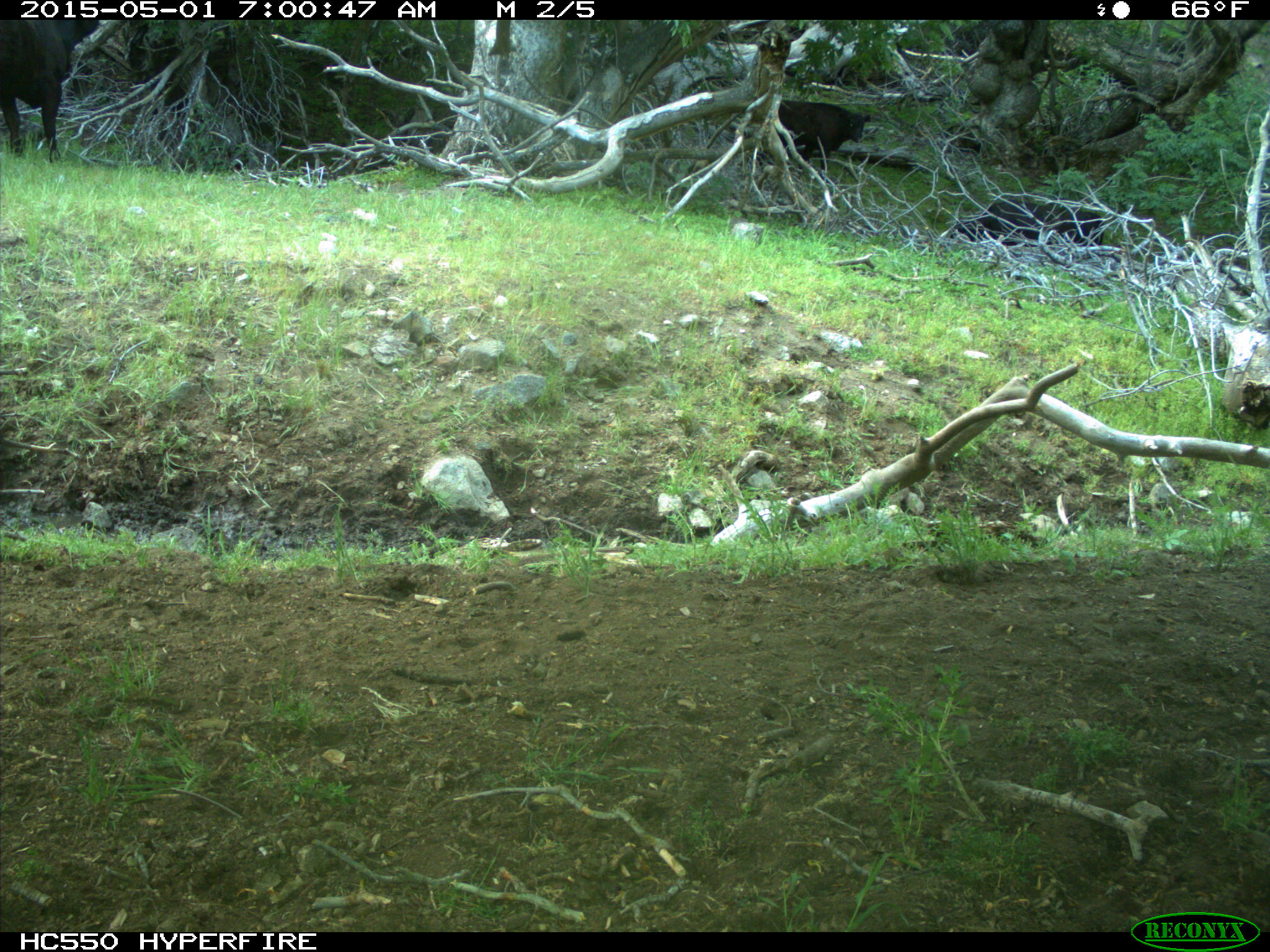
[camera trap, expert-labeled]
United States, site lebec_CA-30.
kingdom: Animalia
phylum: Chordata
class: Mammalia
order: Artiodactyla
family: Bovidae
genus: Bos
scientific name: Bos taurus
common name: domestic cow